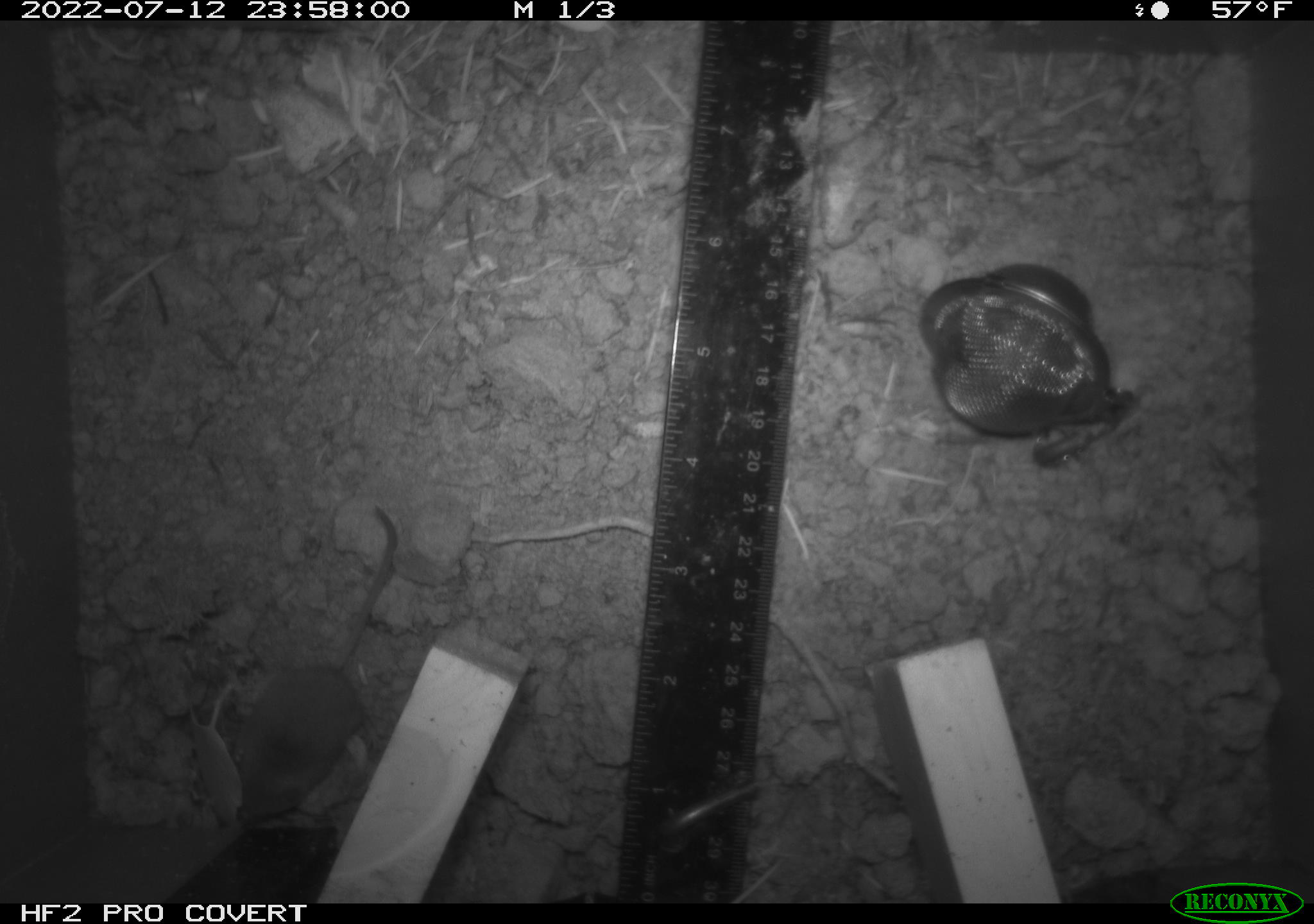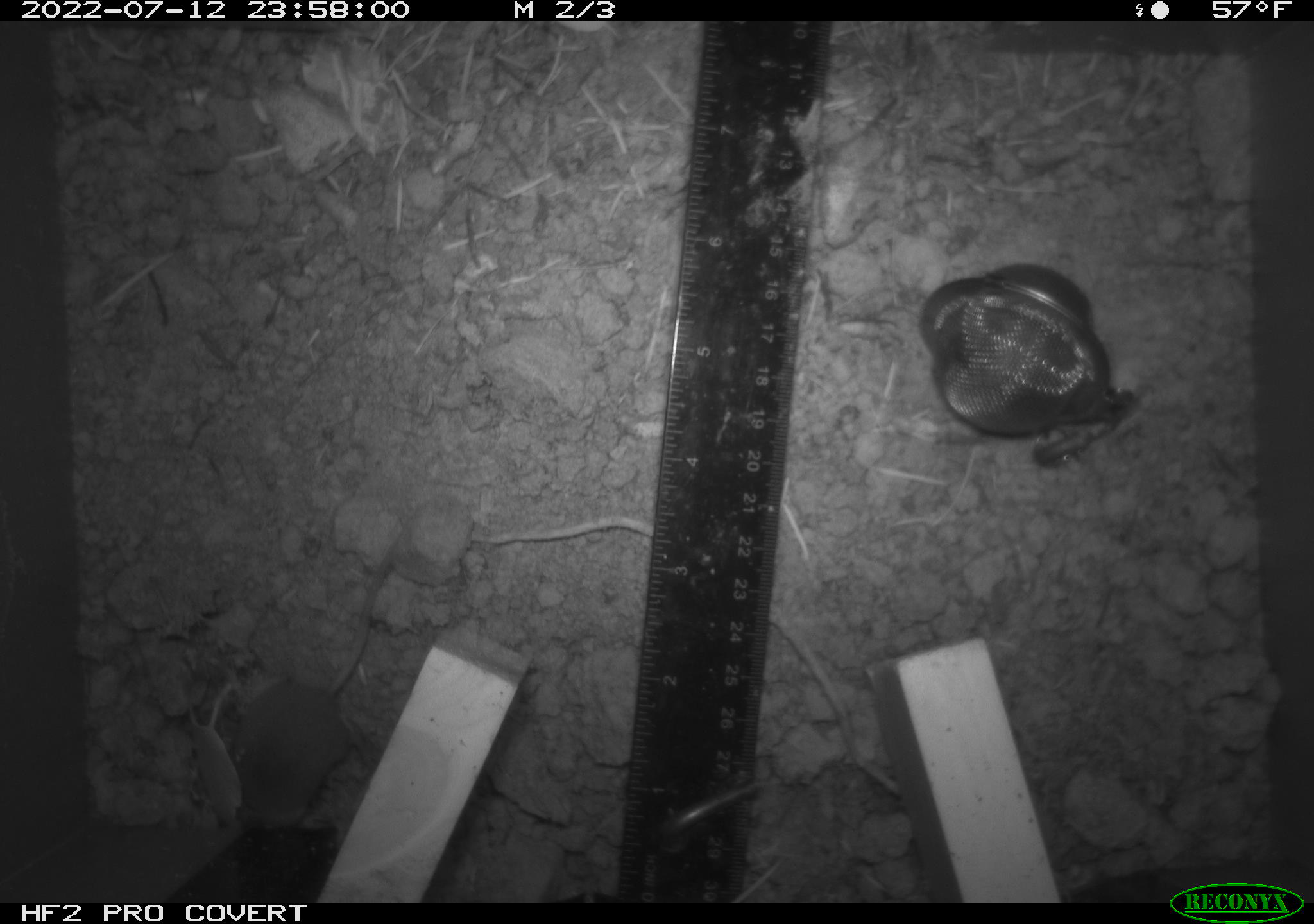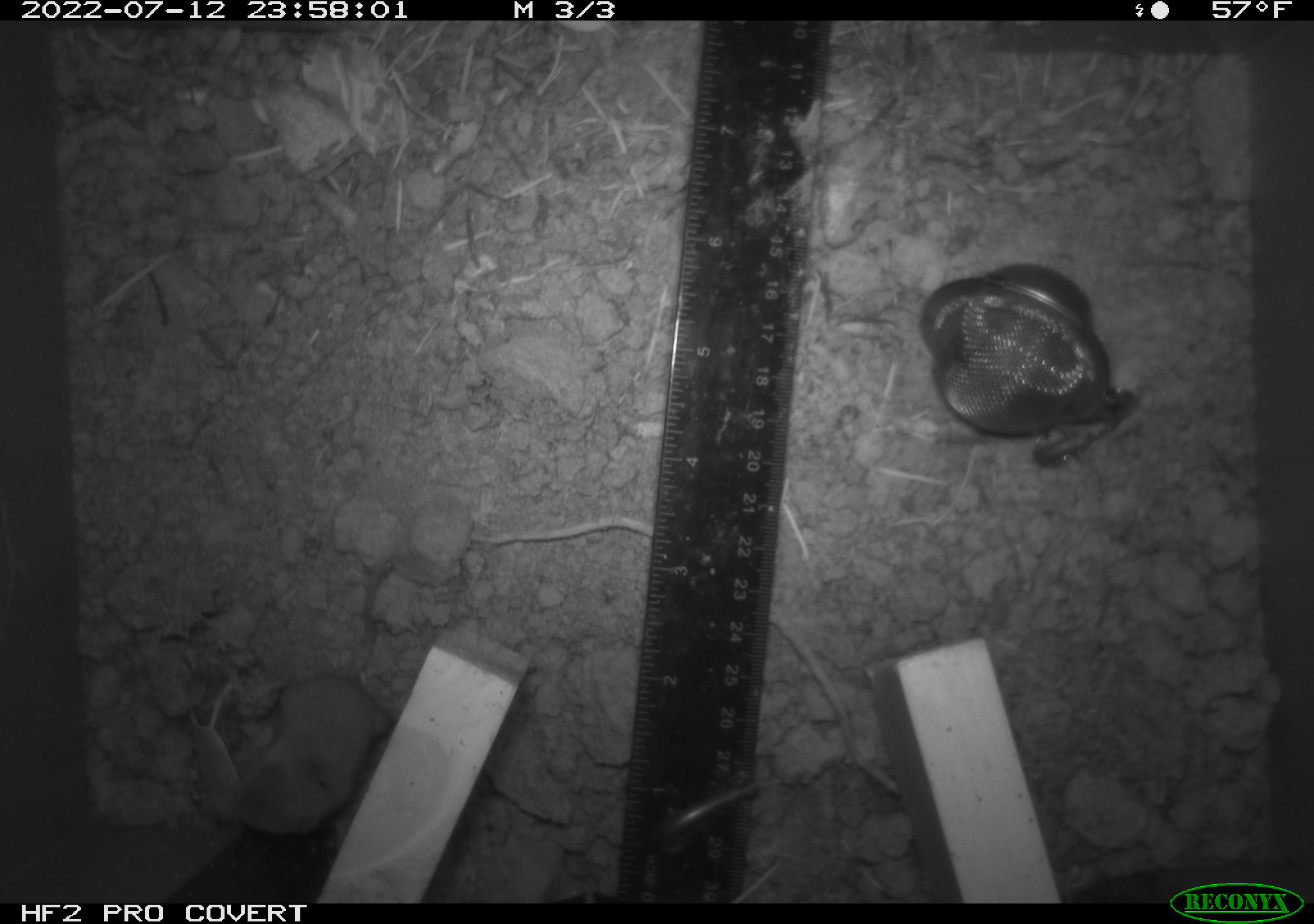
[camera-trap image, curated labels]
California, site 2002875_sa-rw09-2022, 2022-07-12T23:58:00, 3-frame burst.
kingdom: Animalia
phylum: Chordata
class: Mammalia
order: Eulipotyphla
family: Soricidae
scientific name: Soricidae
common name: shrews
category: soricidae family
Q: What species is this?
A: Soricidae family (shrews) (Soricidae).